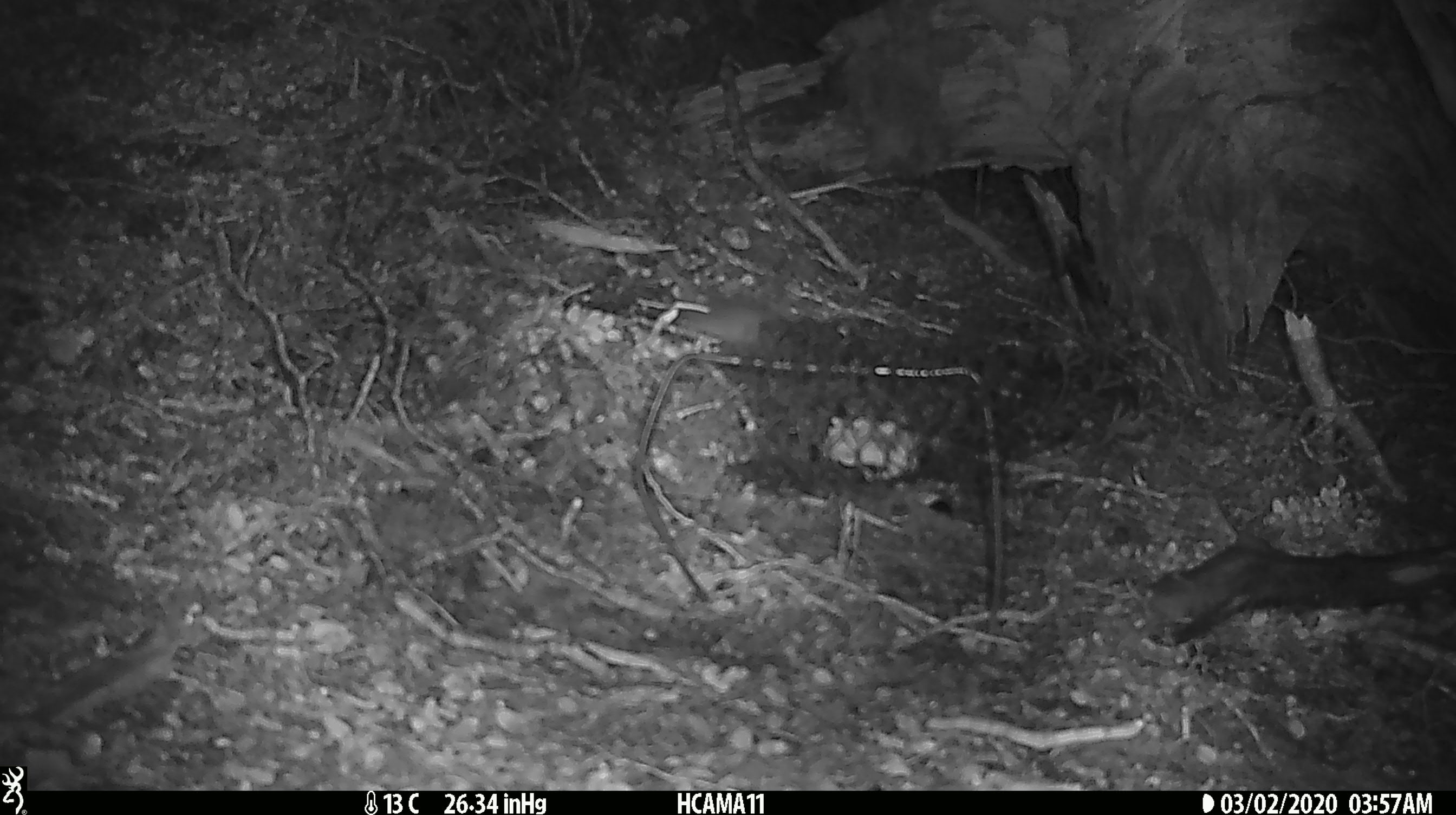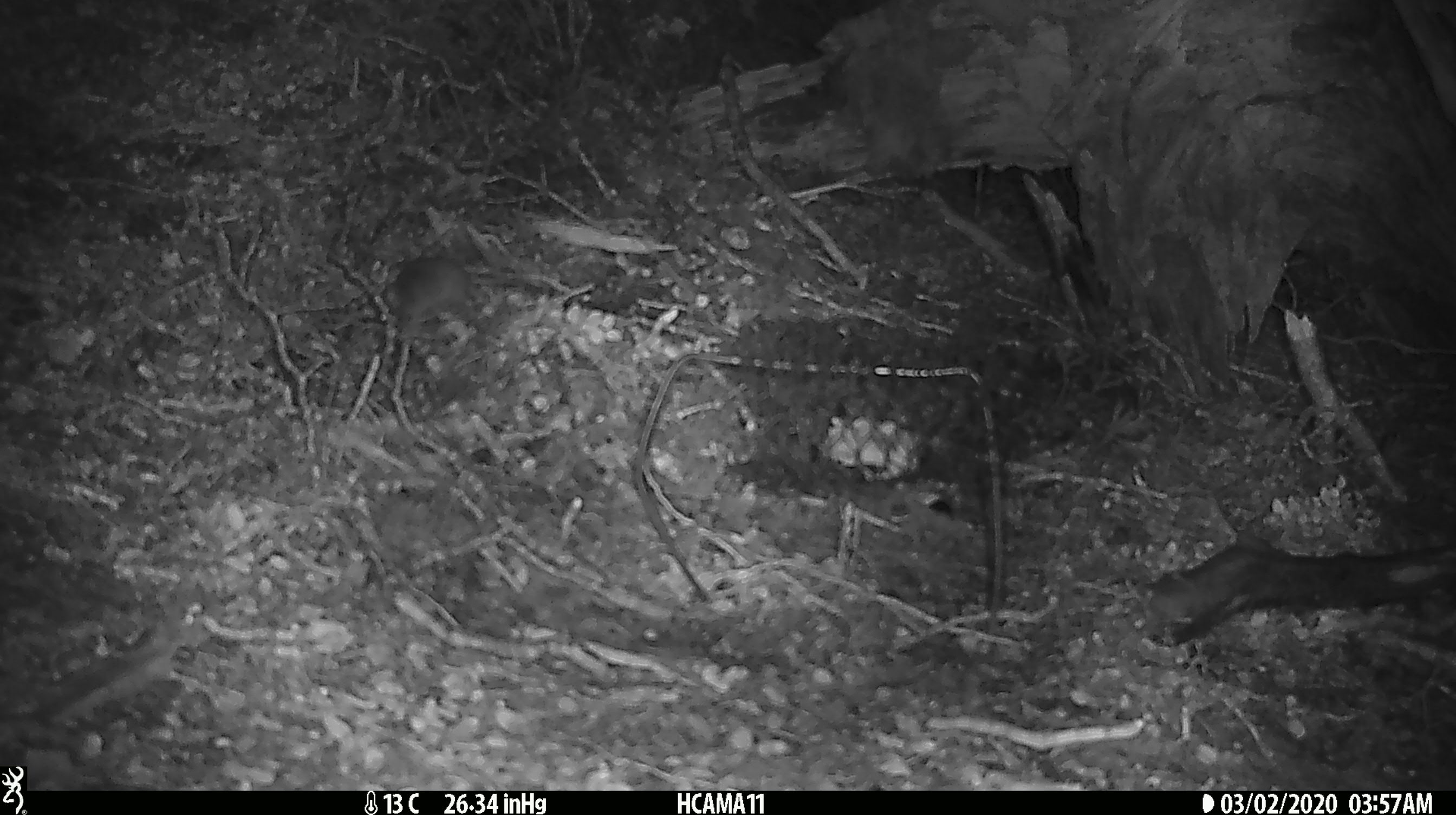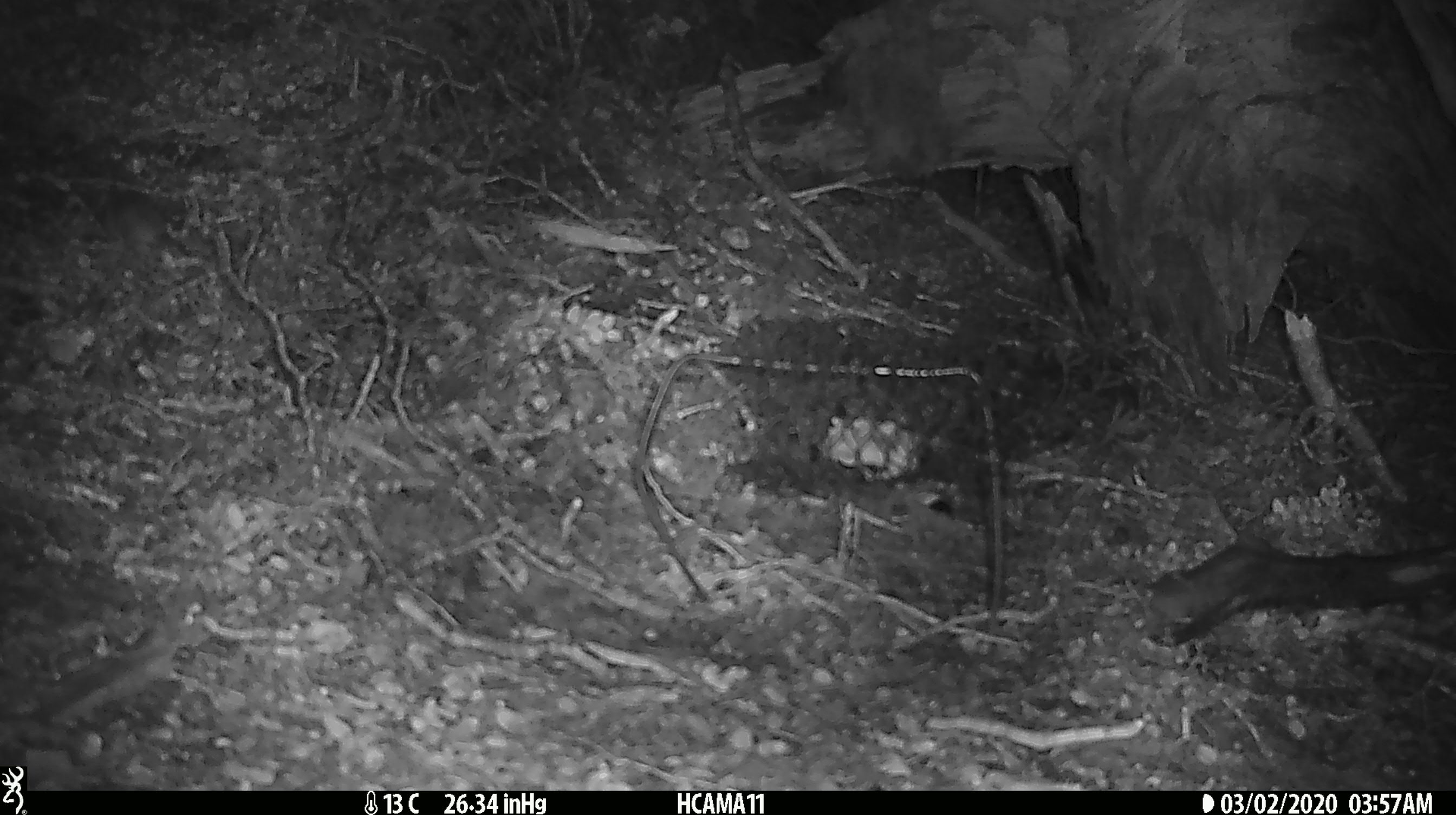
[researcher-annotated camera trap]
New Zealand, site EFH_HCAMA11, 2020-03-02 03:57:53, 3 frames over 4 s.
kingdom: Animalia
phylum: Chordata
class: Mammalia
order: Rodentia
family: Muridae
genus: Mus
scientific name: Mus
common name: mouse